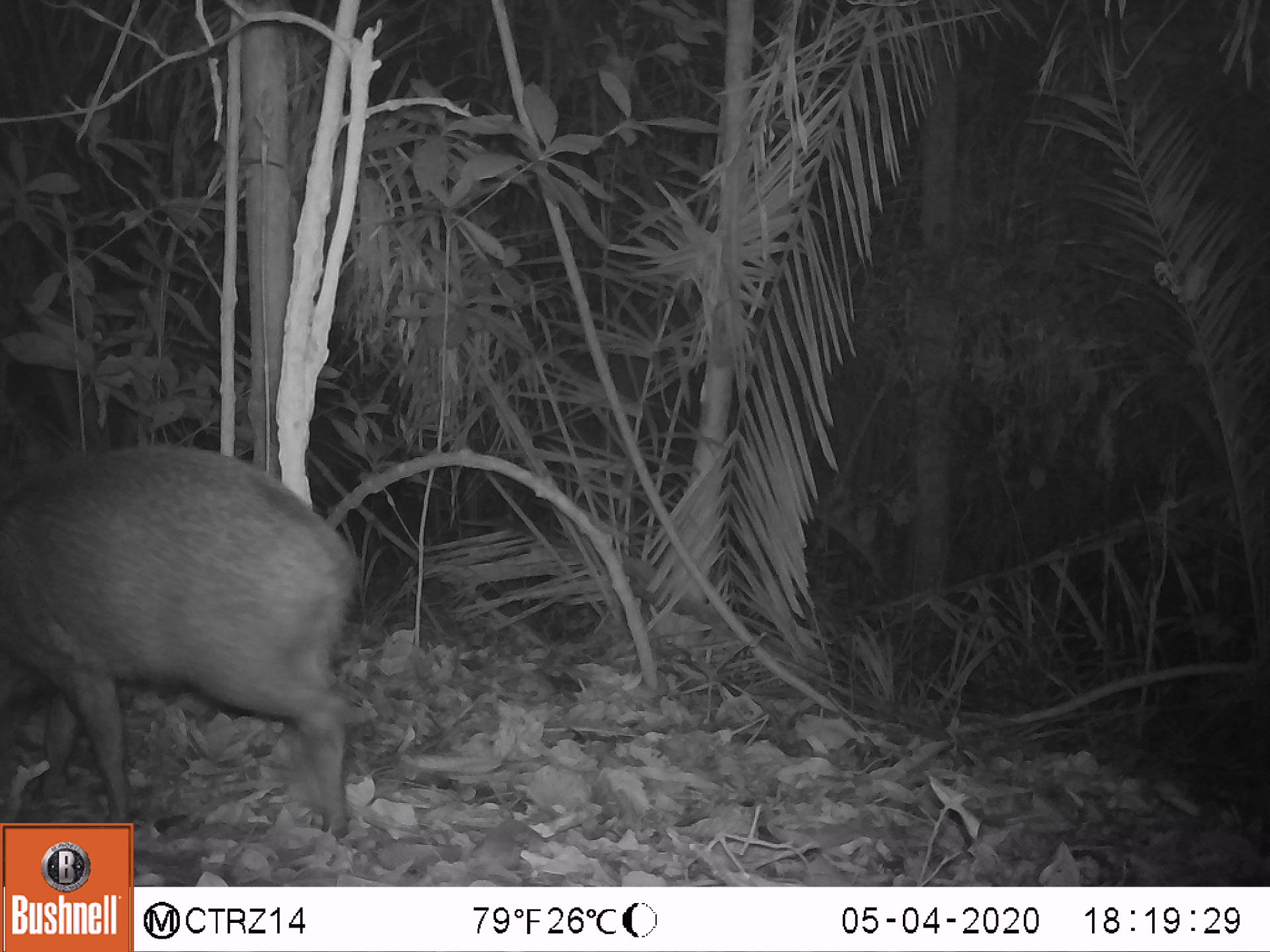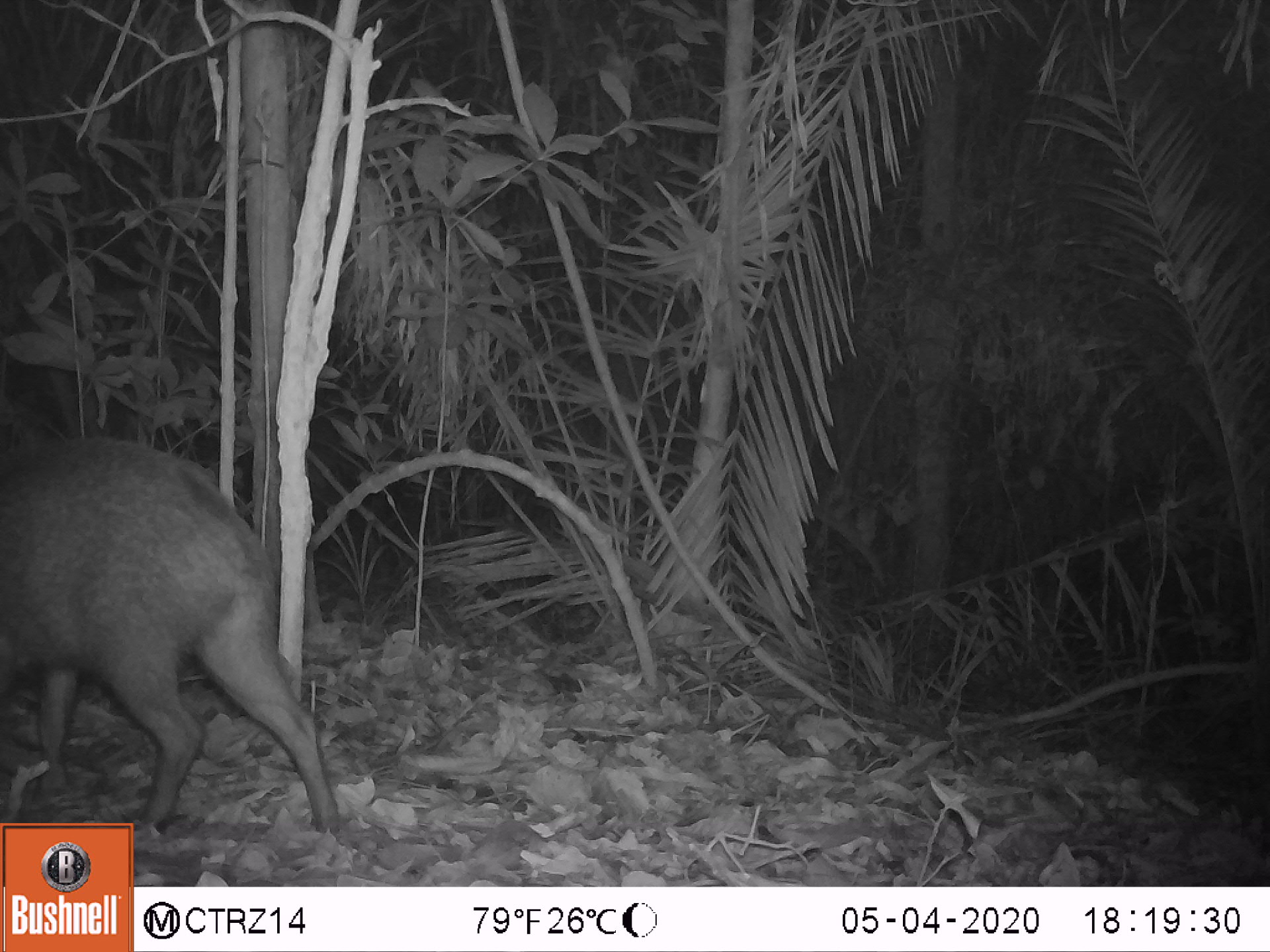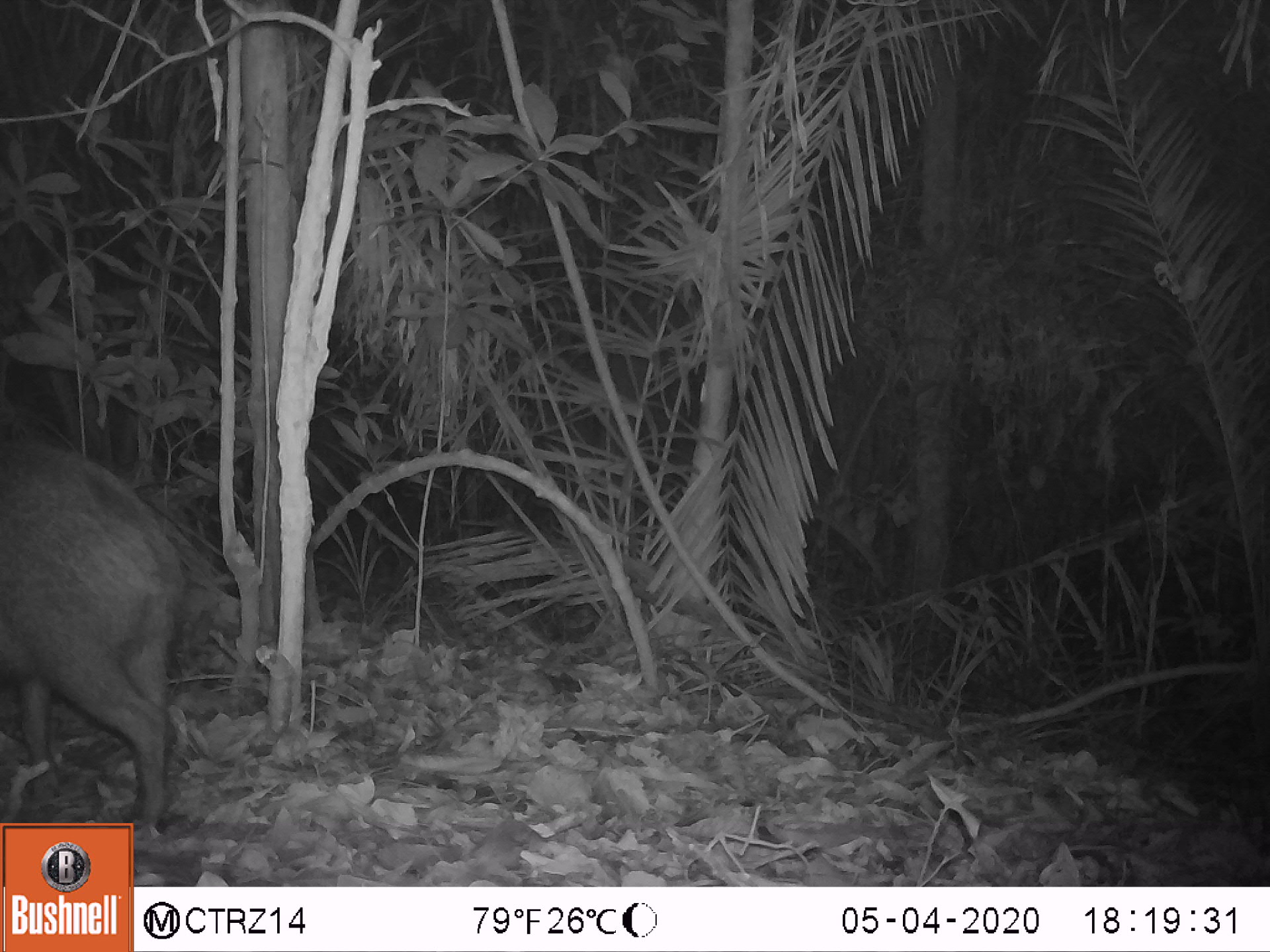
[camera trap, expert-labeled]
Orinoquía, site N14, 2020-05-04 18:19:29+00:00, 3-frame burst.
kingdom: Animalia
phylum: Chordata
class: Mammalia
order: Artiodactyla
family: Tayassuidae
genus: Pecari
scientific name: Pecari tajacu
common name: collared peccary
Collared peccary (Pecari tajacu).